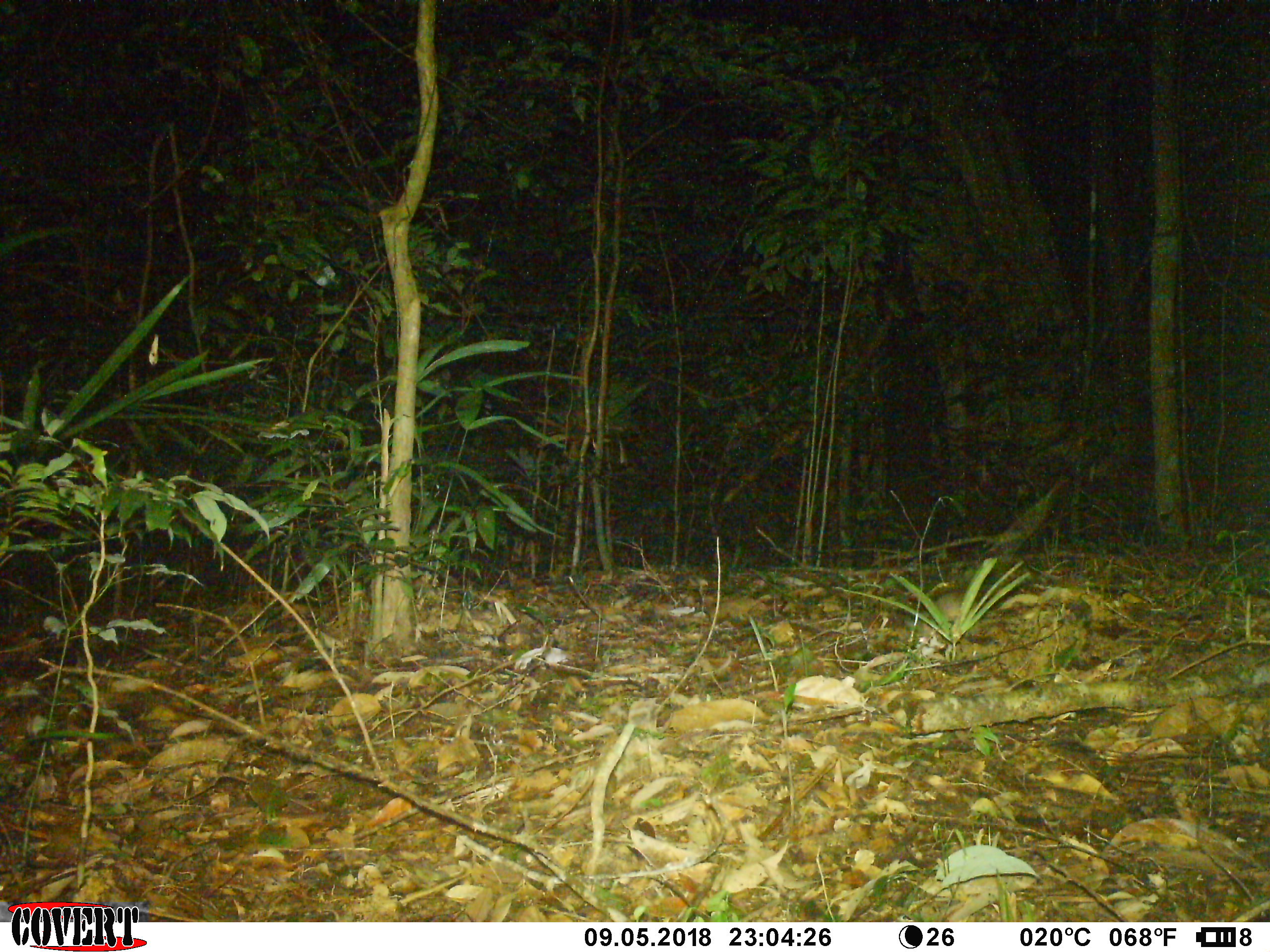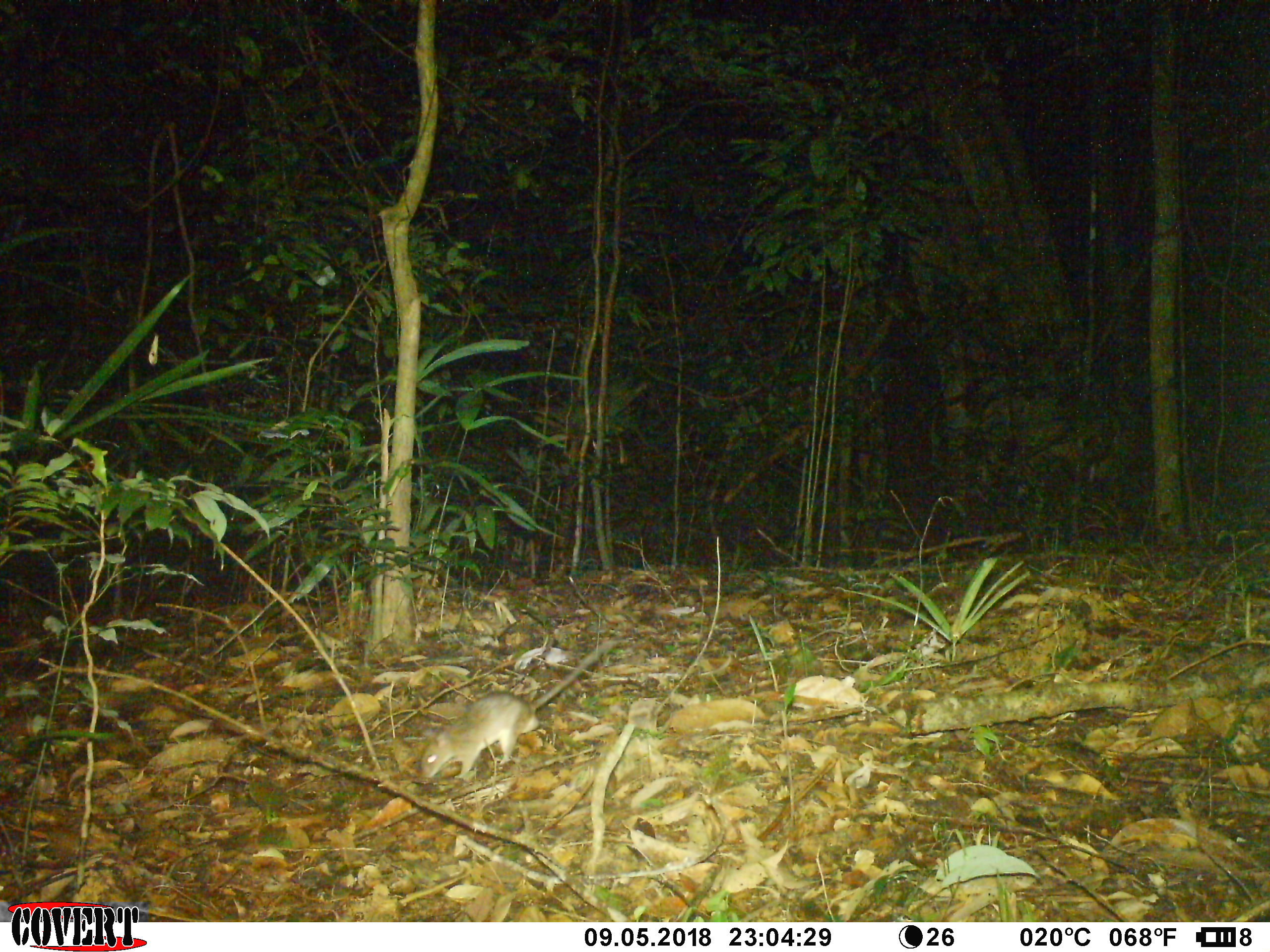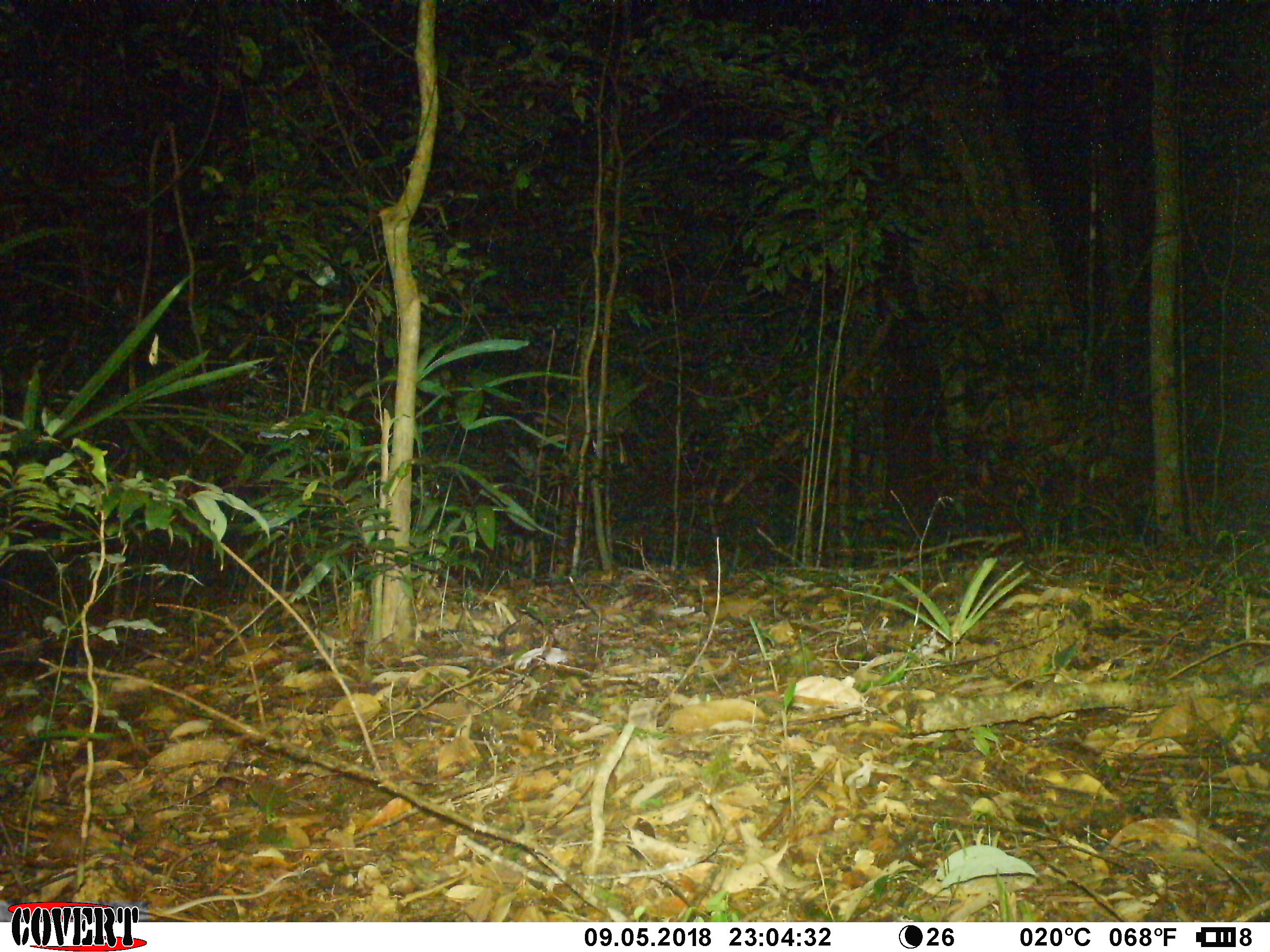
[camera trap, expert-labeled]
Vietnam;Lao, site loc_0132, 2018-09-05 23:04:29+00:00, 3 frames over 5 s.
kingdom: Animalia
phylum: Chordata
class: Mammalia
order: Rodentia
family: Muridae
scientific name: Muridae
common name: old-world mice and rats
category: unidentified murid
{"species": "unidentified murid (old-world mice and rats) (Muridae)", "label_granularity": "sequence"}